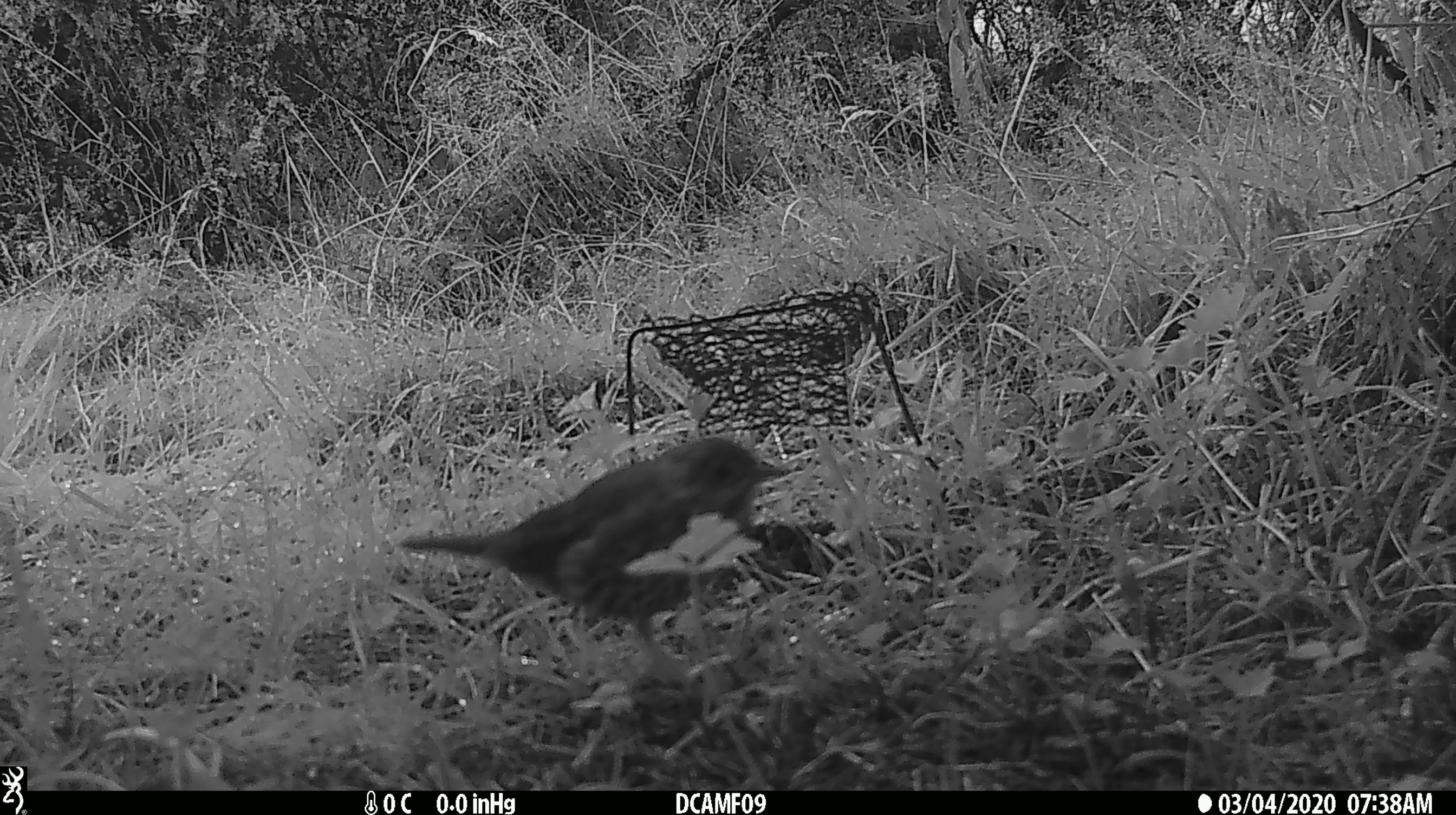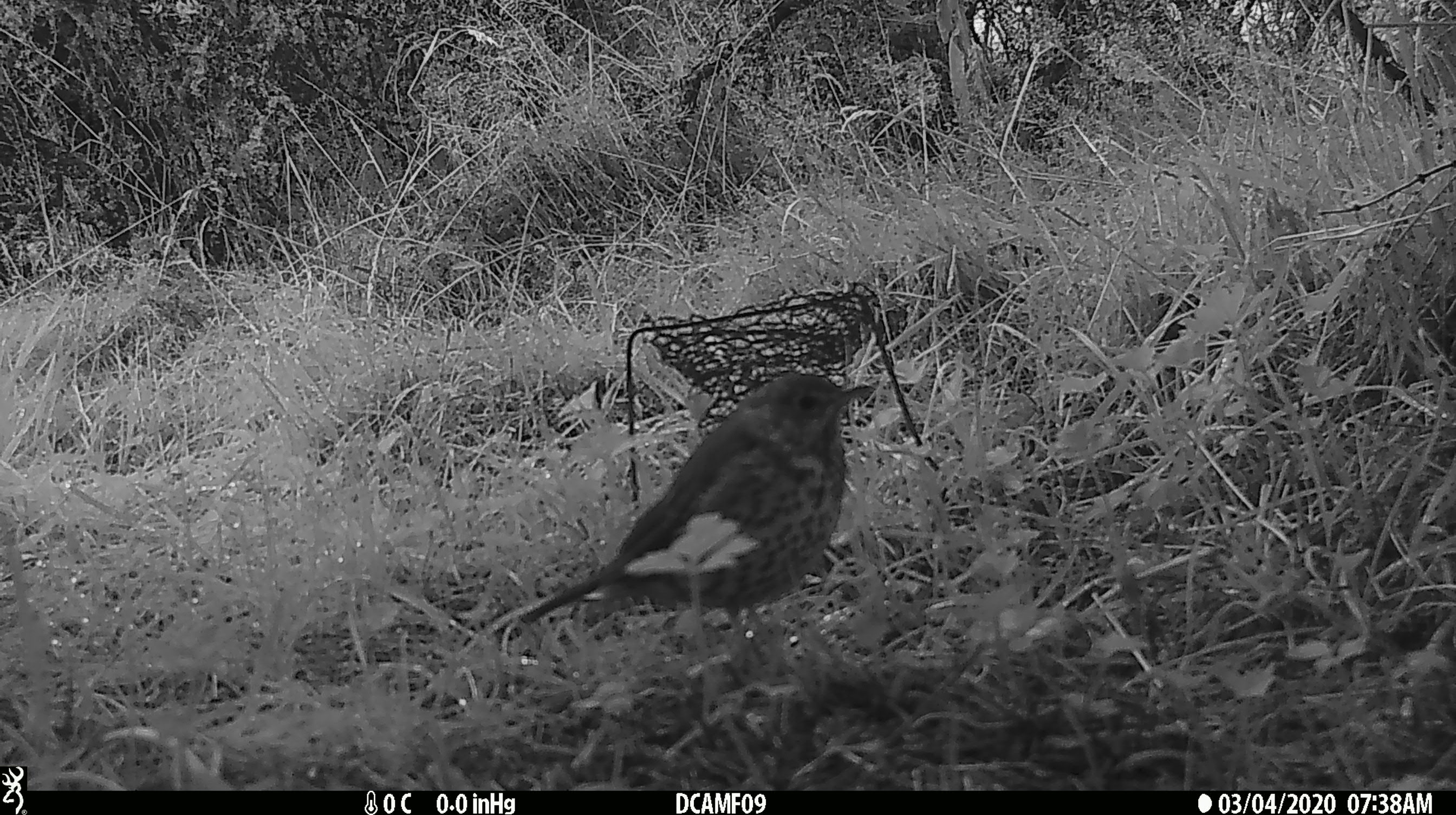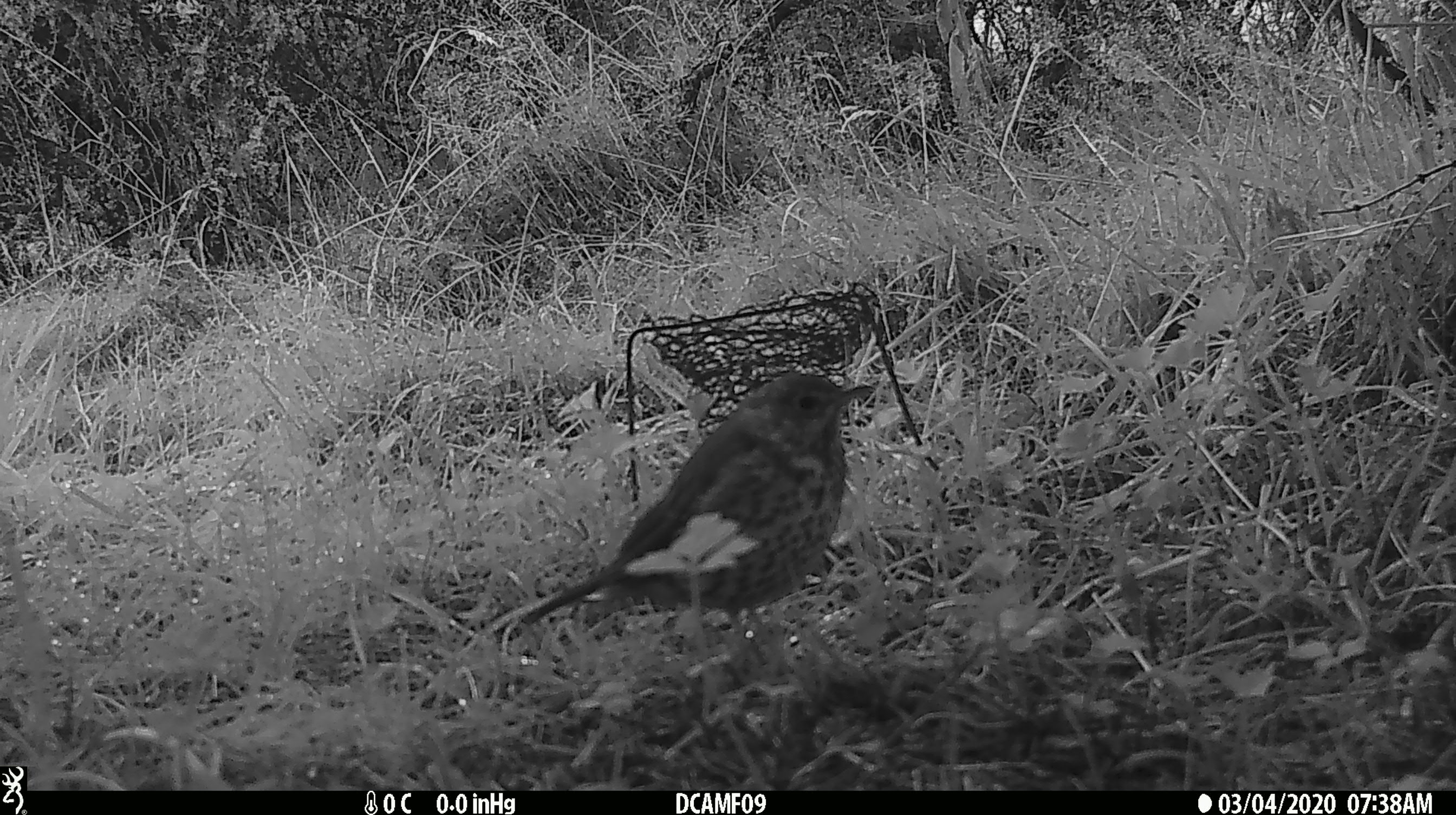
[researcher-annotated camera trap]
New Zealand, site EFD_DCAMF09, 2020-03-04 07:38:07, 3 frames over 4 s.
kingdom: Animalia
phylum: Chordata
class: Aves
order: Passeriformes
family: Turdidae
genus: Turdus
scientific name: Turdus philomelos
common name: song thrush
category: thrush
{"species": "thrush (song thrush) (Turdus philomelos)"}